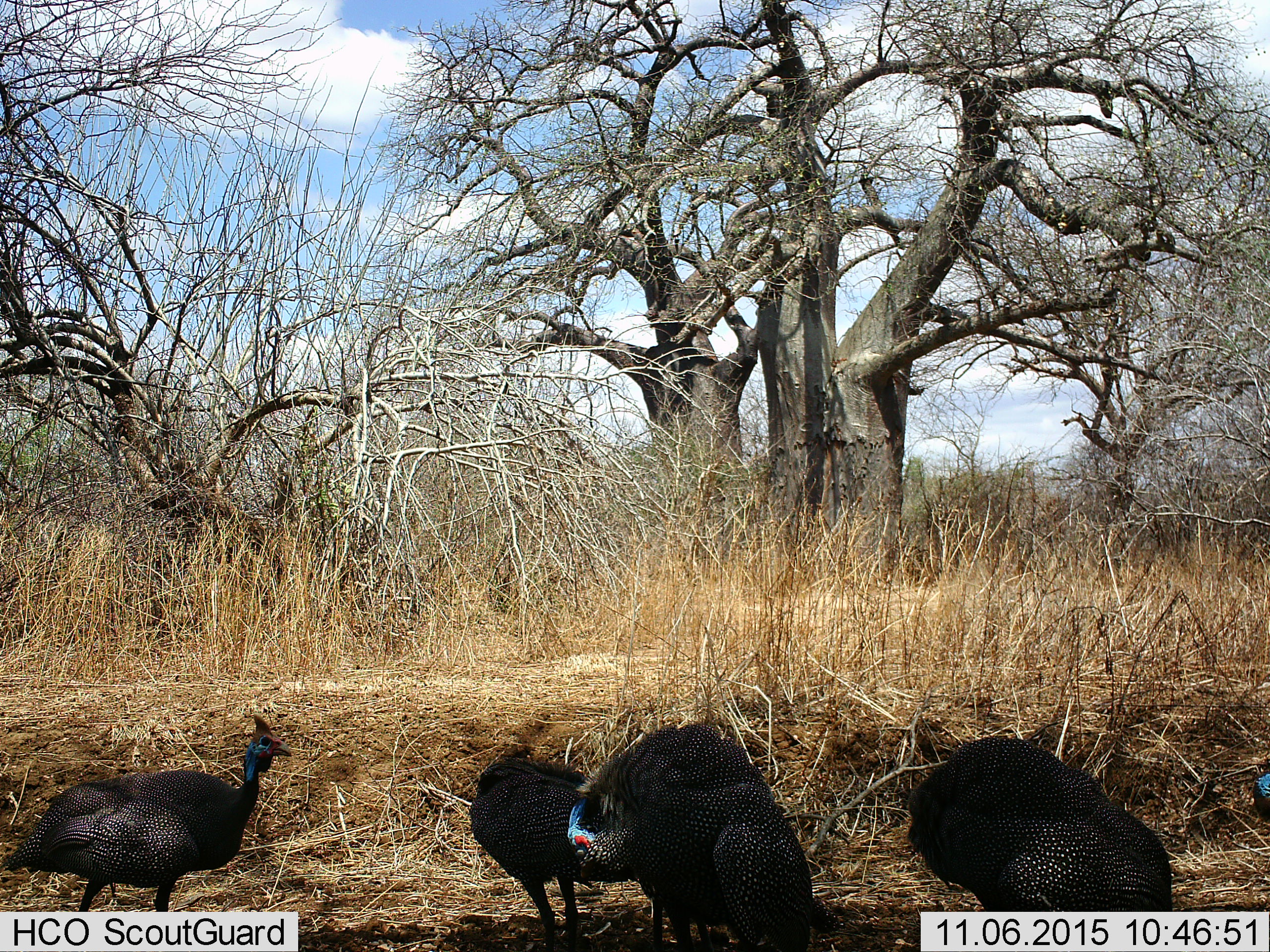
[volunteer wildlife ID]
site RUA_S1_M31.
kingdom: Animalia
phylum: Chordata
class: Aves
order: Galliformes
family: Numididae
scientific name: Numididae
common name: guineafowl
Guineafowl (Numididae), count 5. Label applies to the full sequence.